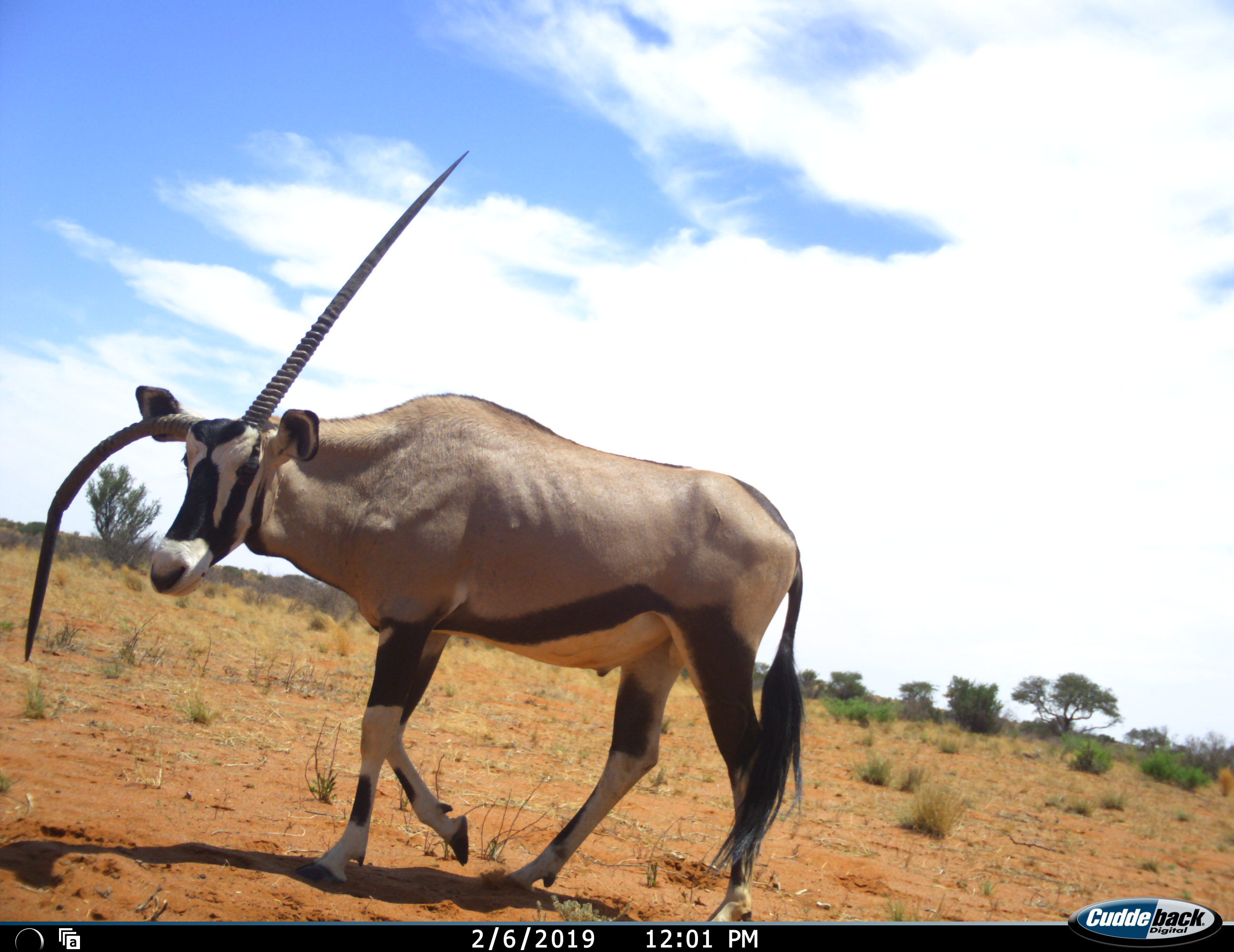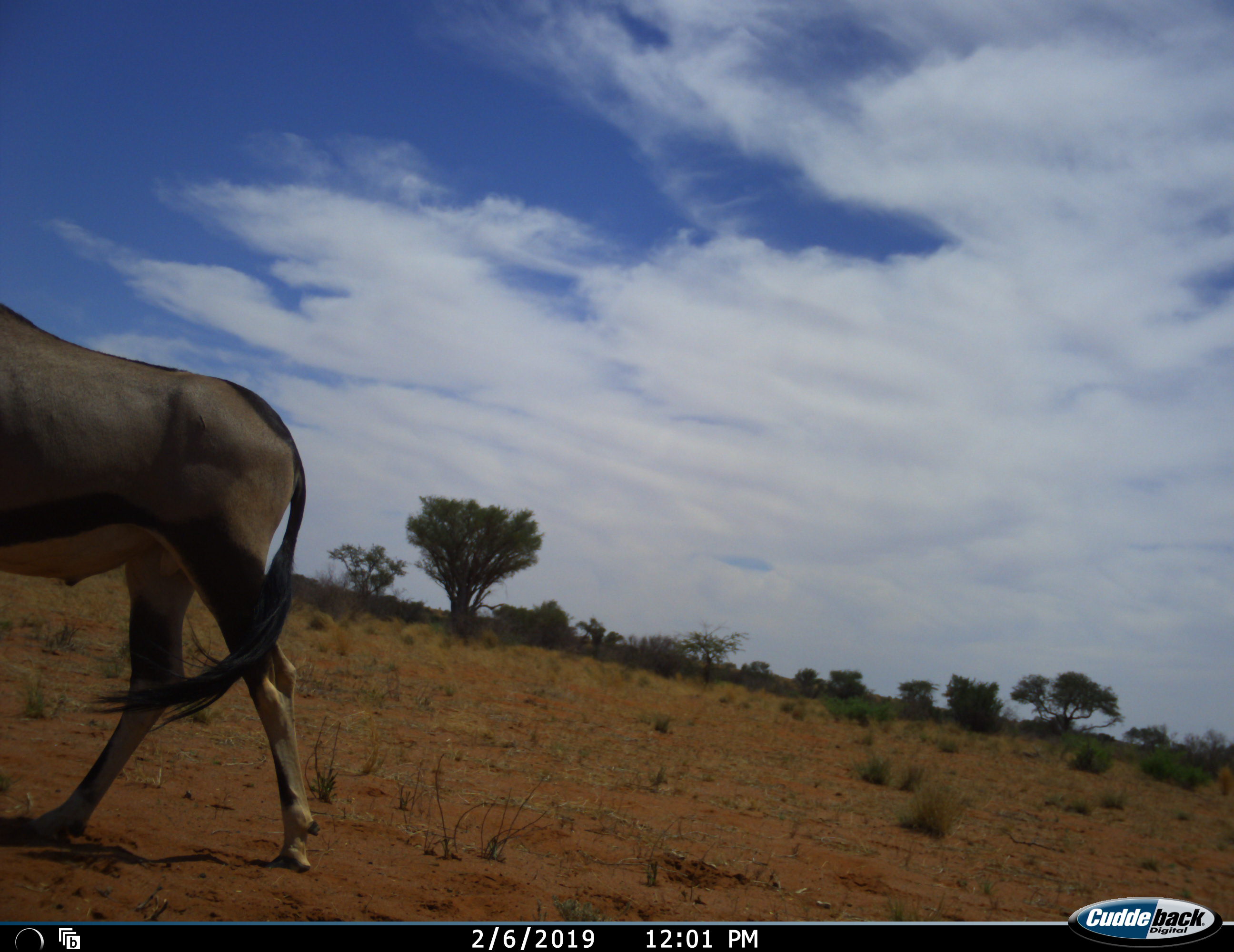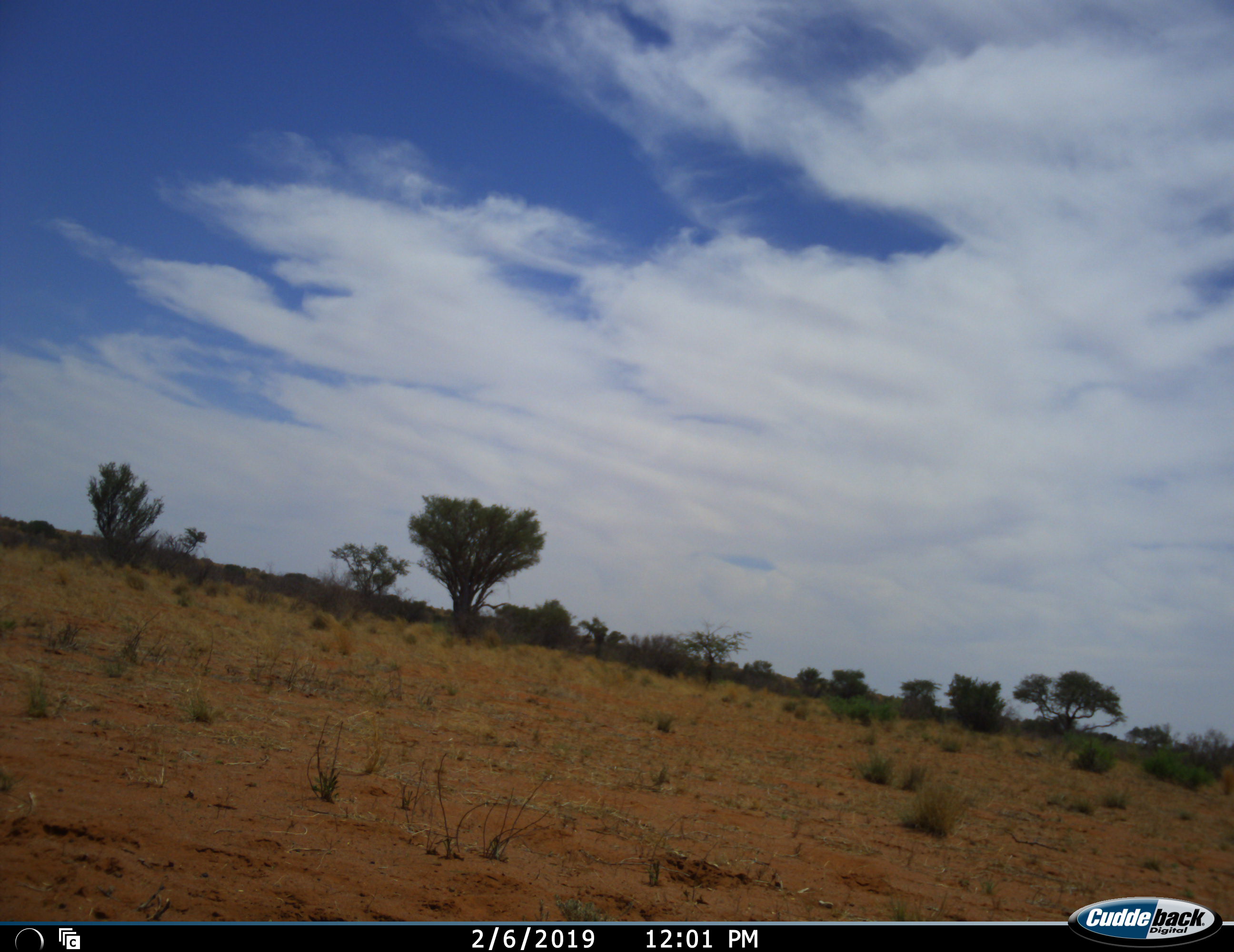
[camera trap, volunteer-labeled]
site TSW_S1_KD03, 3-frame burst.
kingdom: Animalia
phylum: Chordata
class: Mammalia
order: Artiodactyla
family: Bovidae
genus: Oryx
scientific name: Oryx gazella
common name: gemsbok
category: oryx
Oryx (gemsbok) (Oryx gazella), count 1. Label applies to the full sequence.